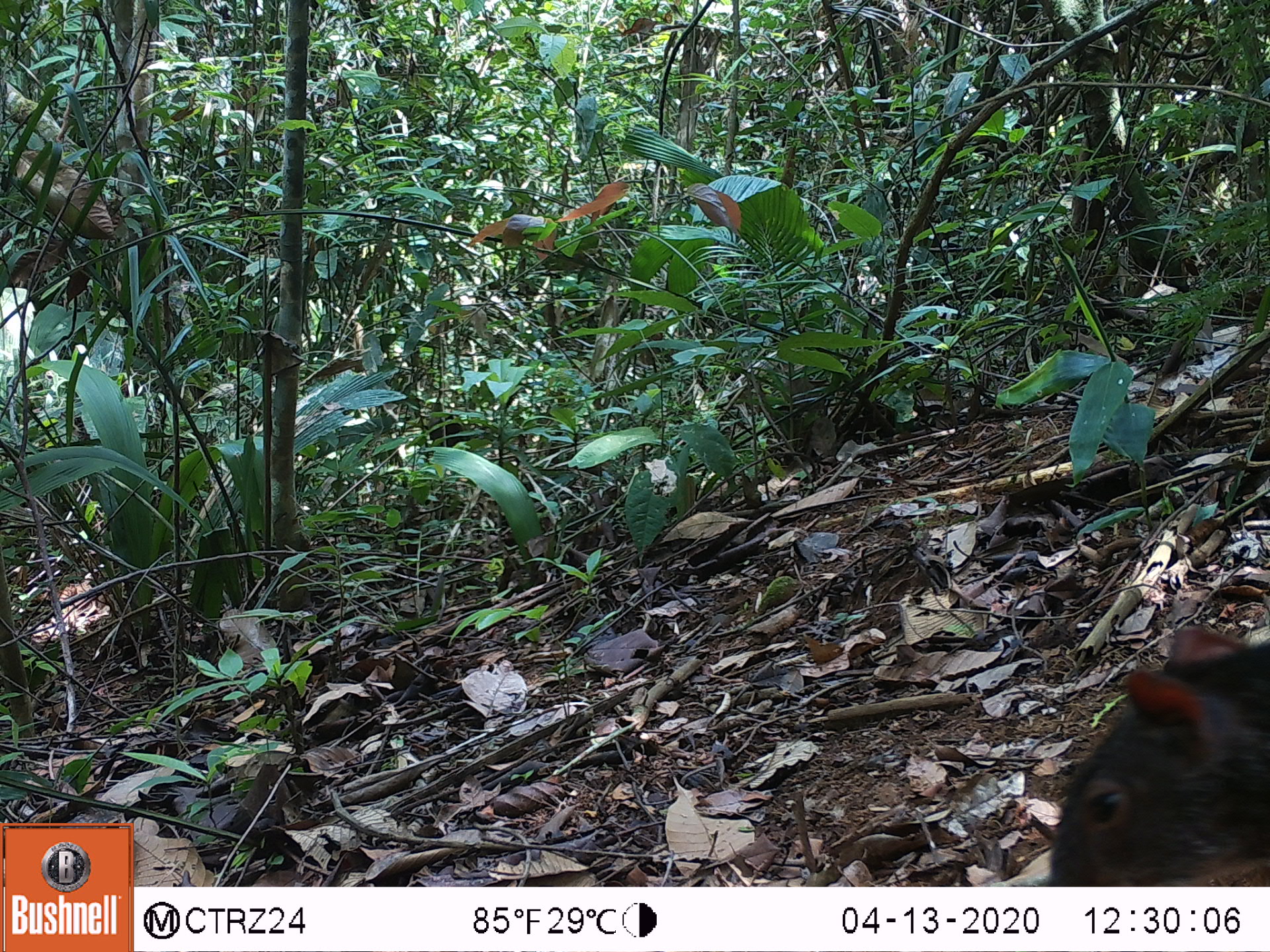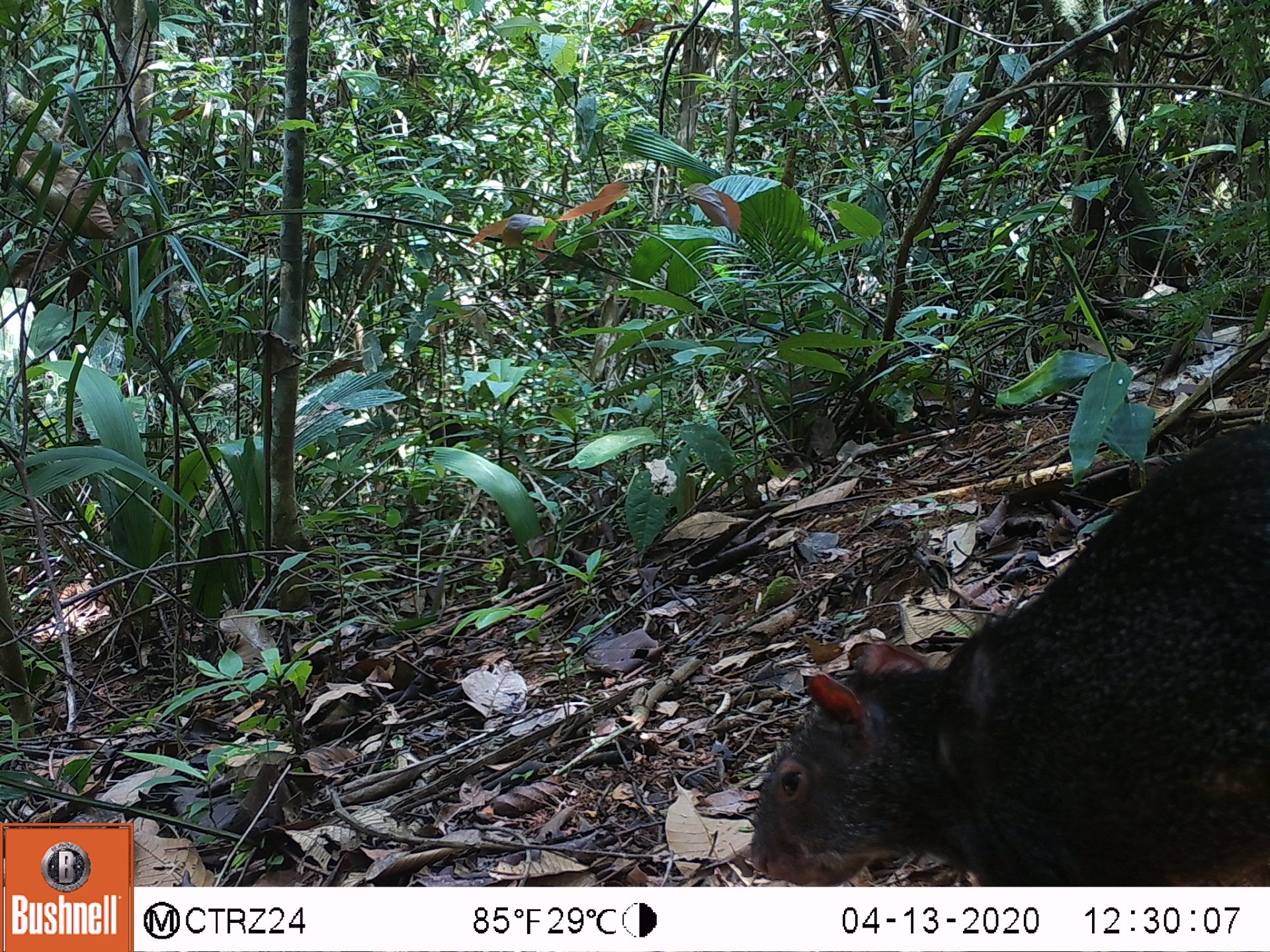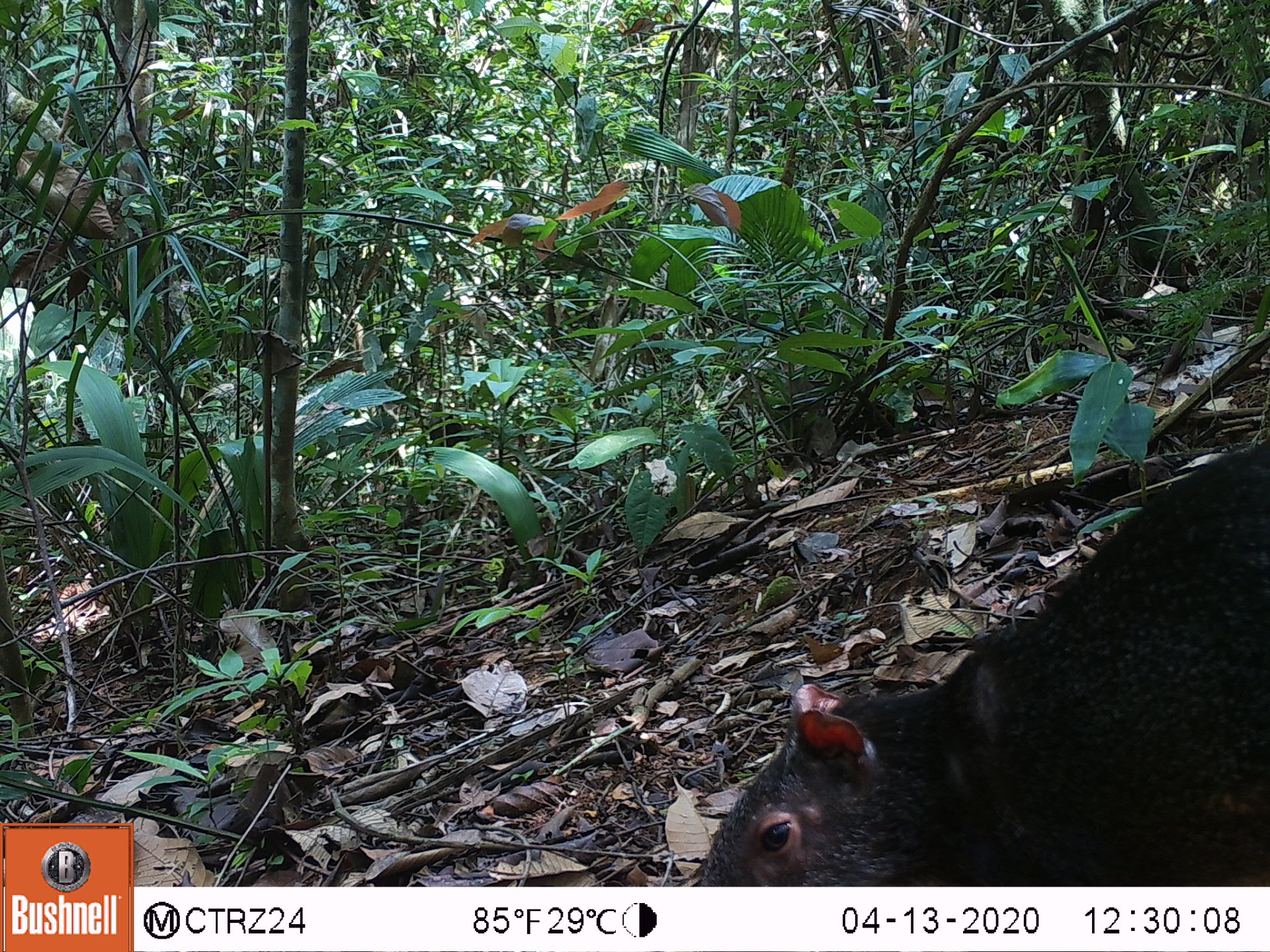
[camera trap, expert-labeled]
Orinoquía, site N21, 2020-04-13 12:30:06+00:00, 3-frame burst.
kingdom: Animalia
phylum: Chordata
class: Mammalia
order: Rodentia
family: Dasyproctidae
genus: Dasyprocta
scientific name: Dasyprocta fuliginosa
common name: black agouti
Black agouti (Dasyprocta fuliginosa).